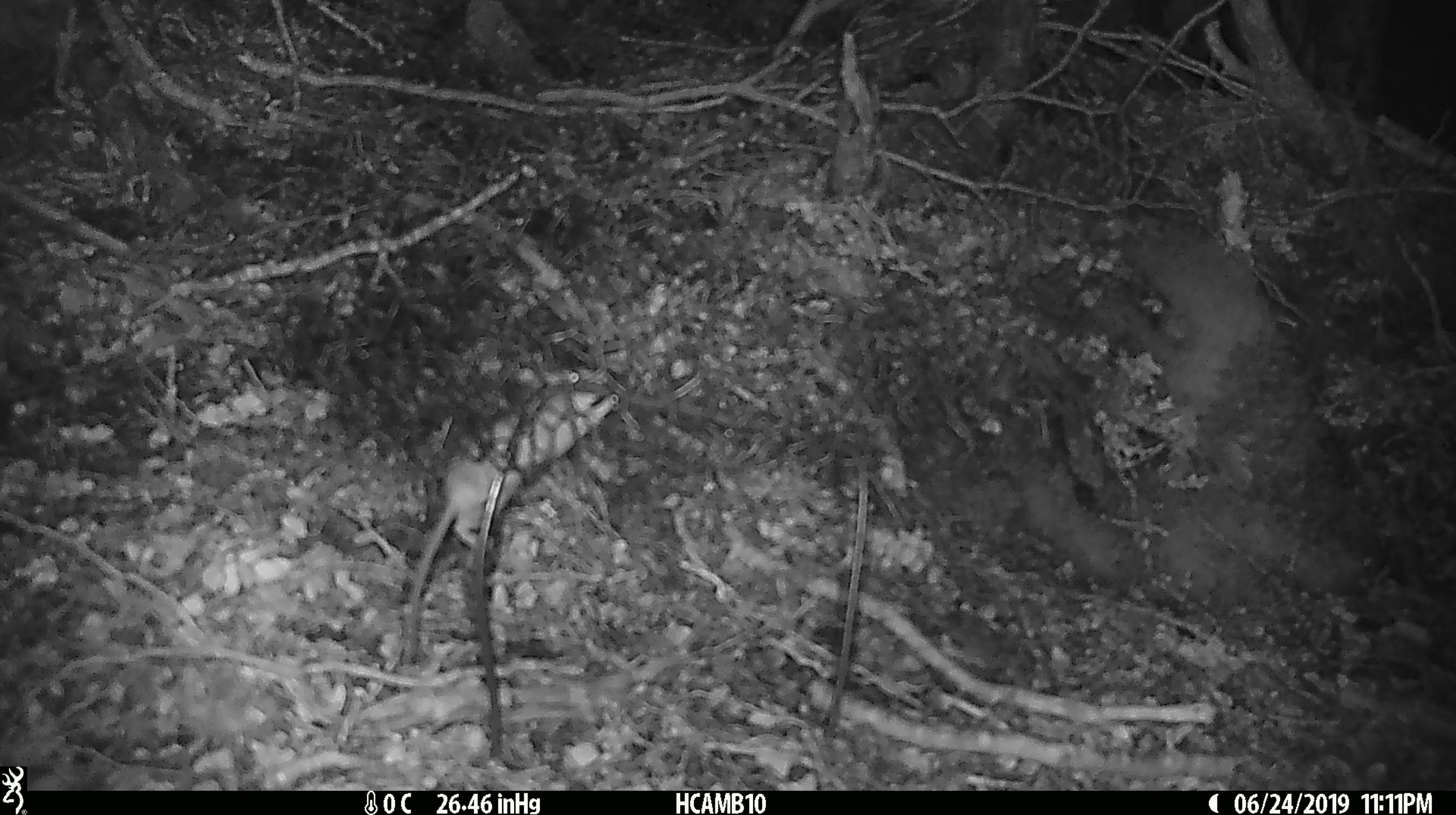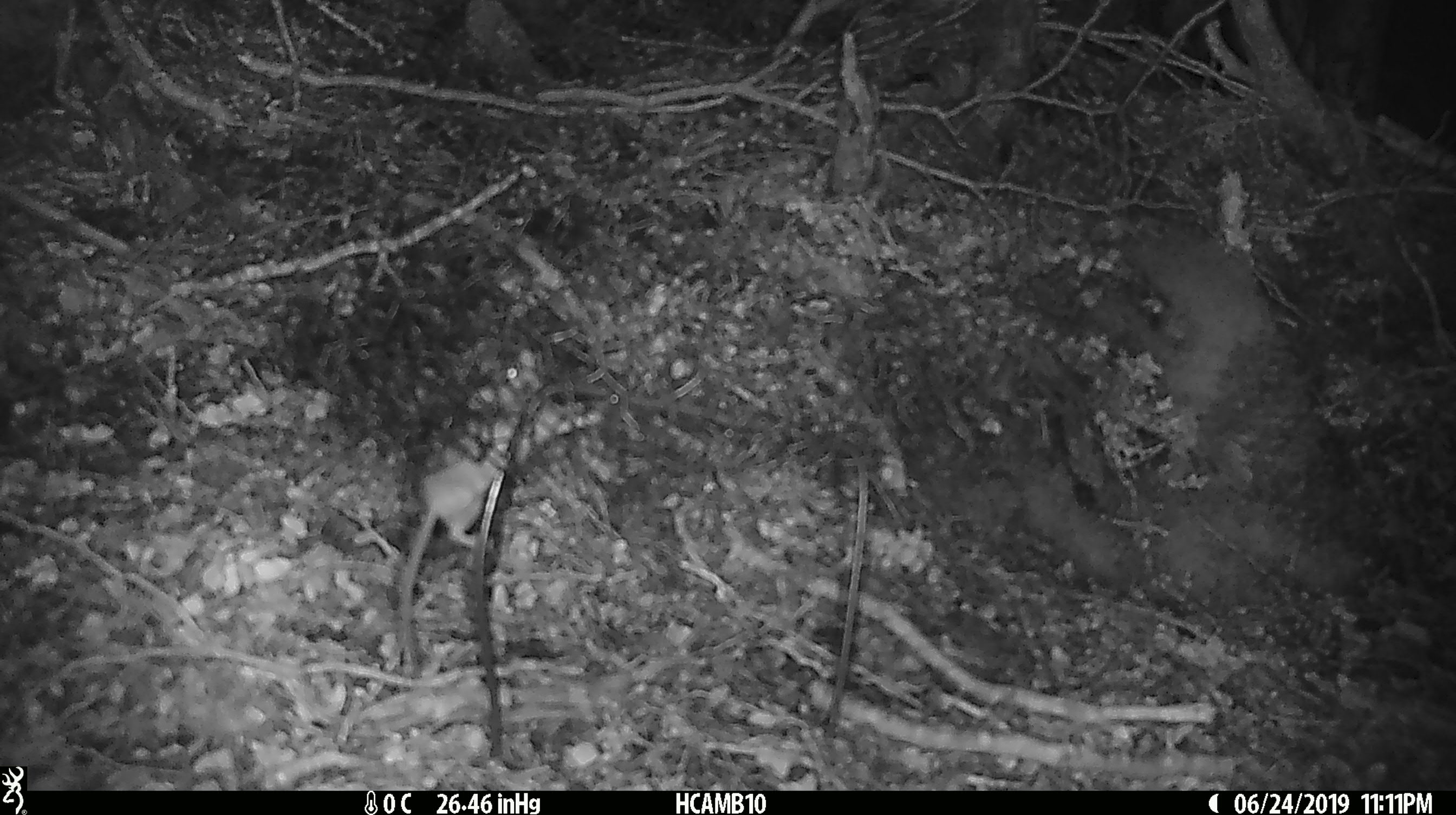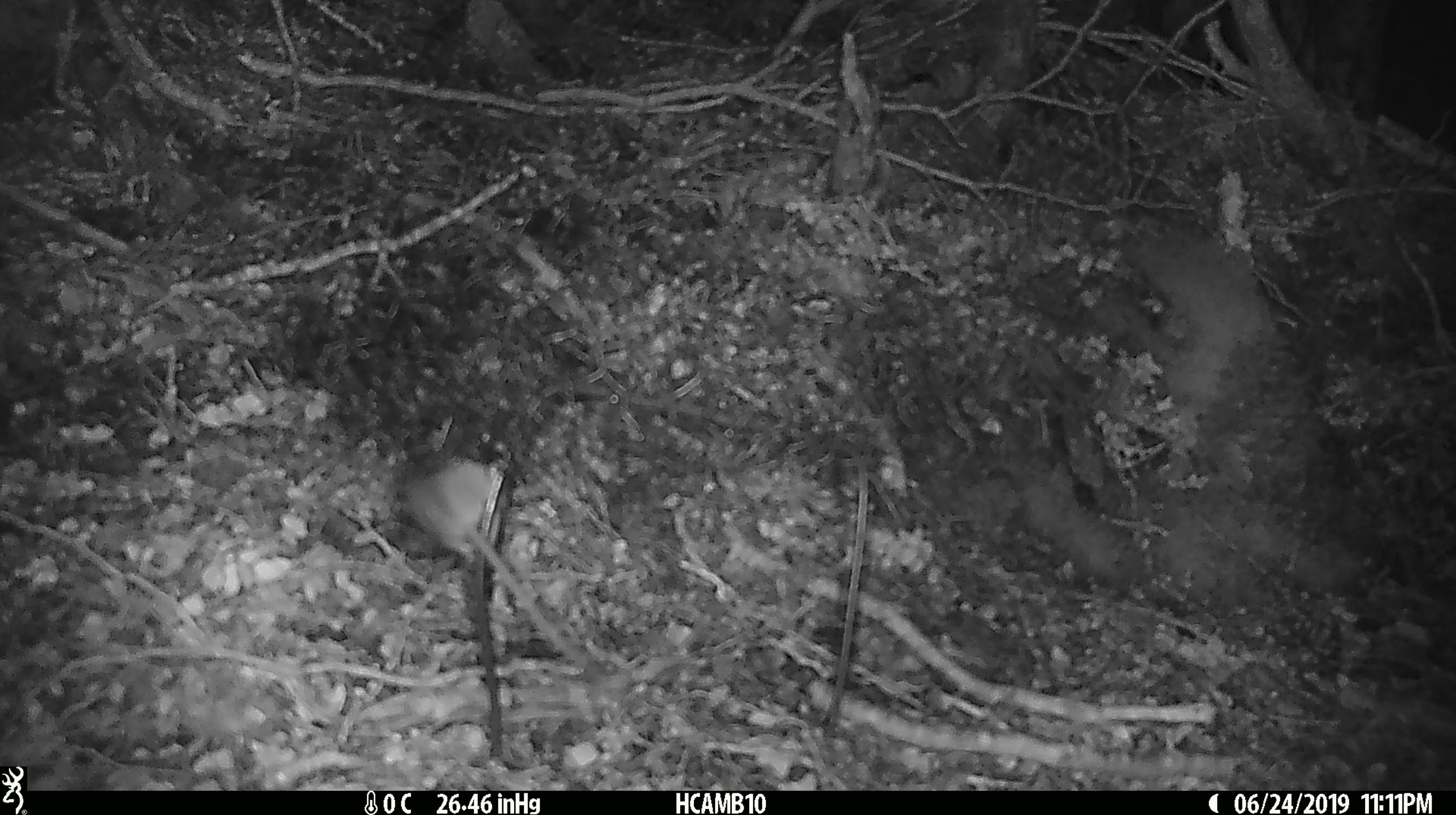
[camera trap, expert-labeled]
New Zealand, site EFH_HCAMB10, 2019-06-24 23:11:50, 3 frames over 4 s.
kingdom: Animalia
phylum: Chordata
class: Mammalia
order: Rodentia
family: Muridae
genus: Mus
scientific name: Mus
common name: mouse